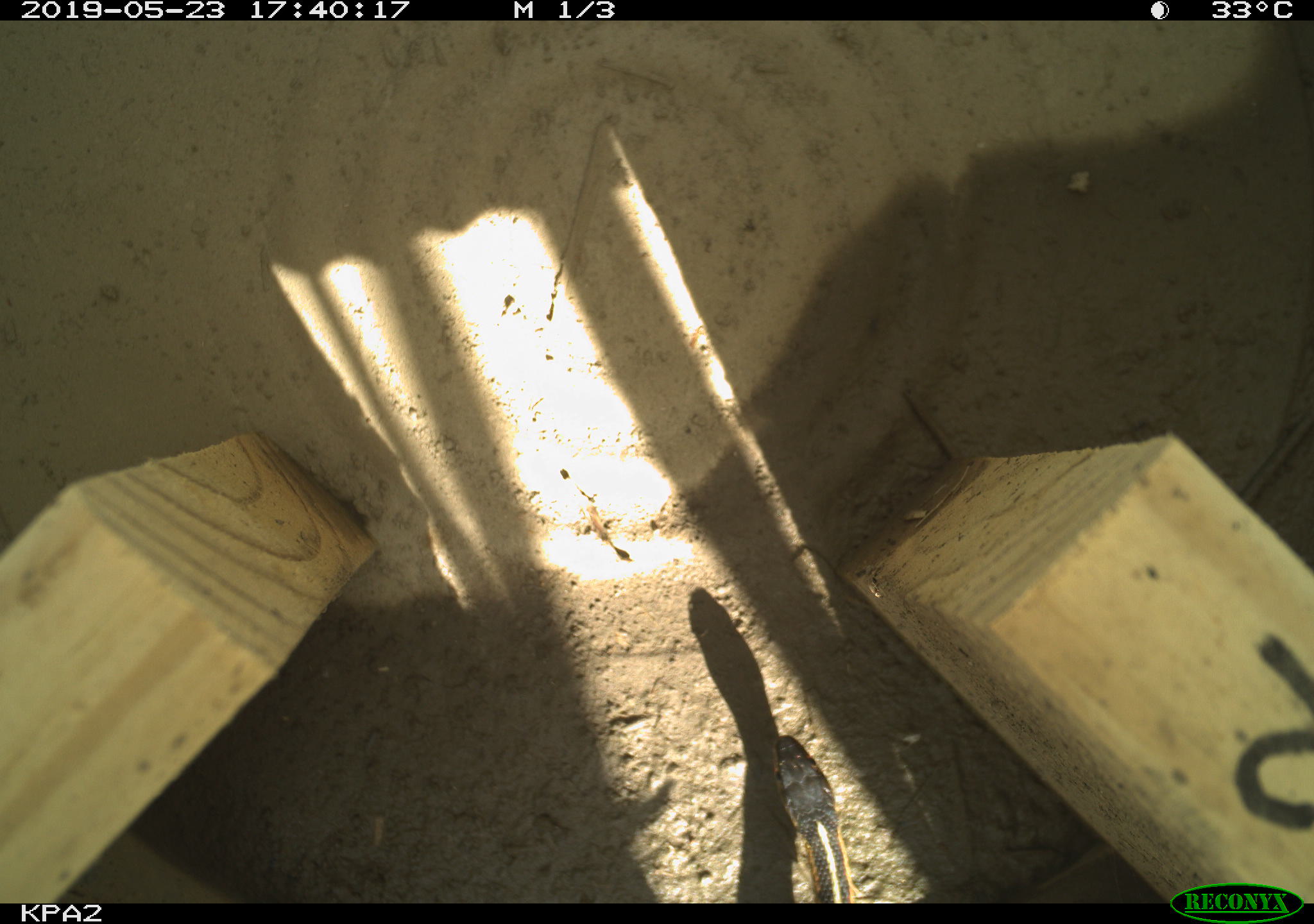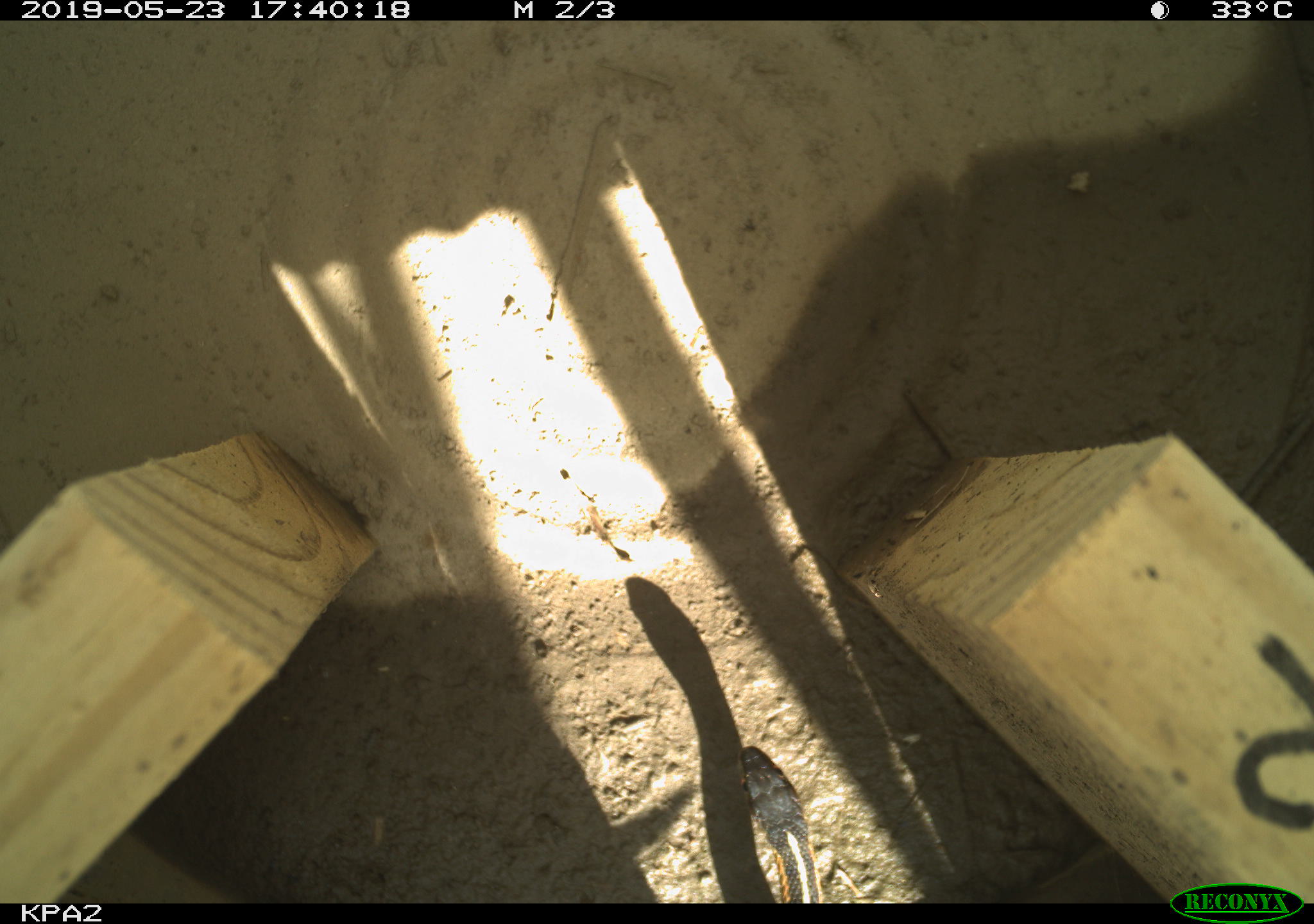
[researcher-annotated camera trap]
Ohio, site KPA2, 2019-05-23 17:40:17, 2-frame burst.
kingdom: Animalia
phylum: Chordata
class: Reptilia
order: Squamata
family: Colubridae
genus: Thamnophis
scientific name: Thamnophis sirtalis sirtalis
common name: eastern gartersnake